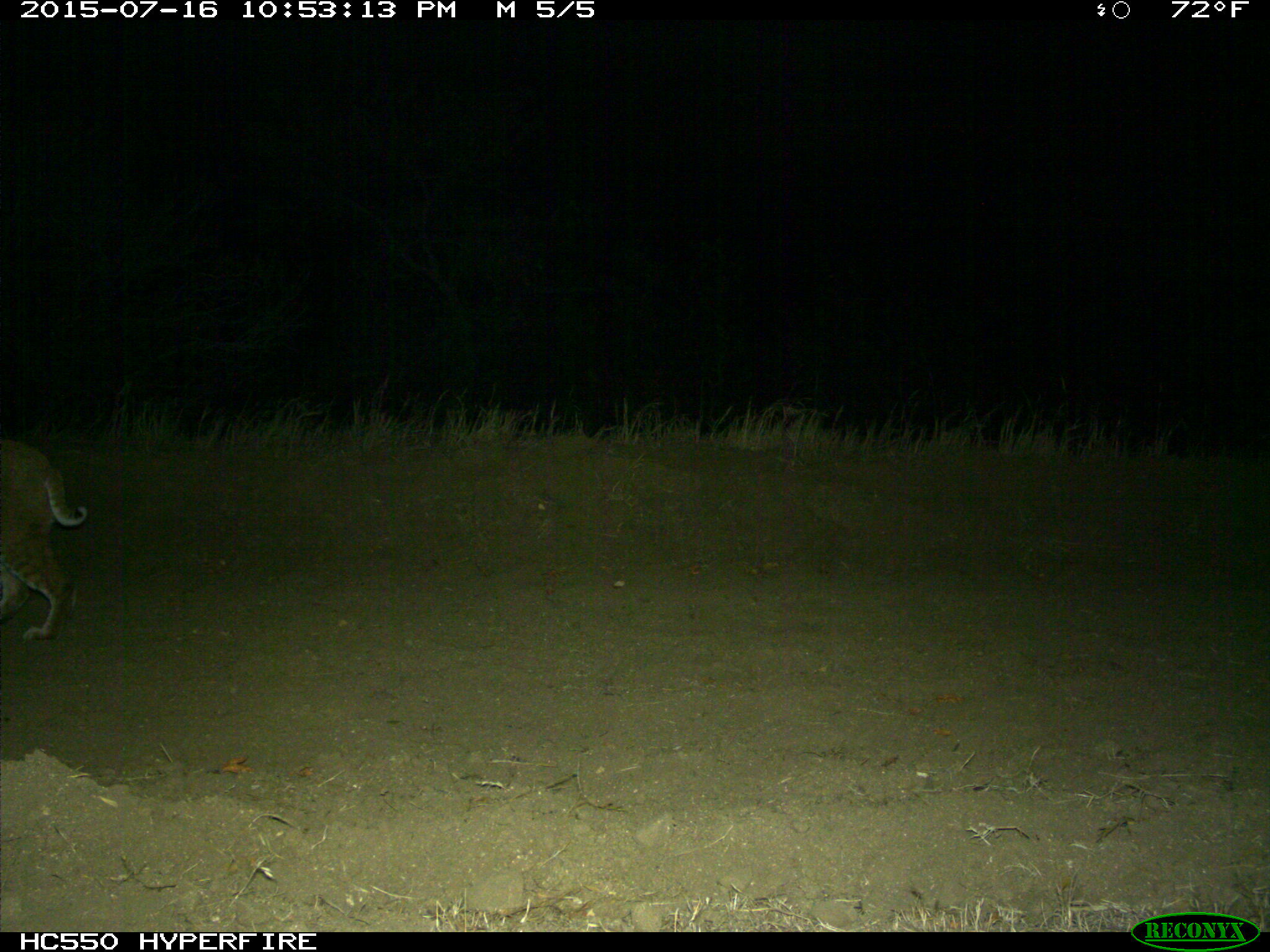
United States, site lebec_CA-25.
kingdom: Animalia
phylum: Chordata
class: Mammalia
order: Carnivora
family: Felidae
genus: Lynx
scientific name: Lynx rufus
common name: bobcat